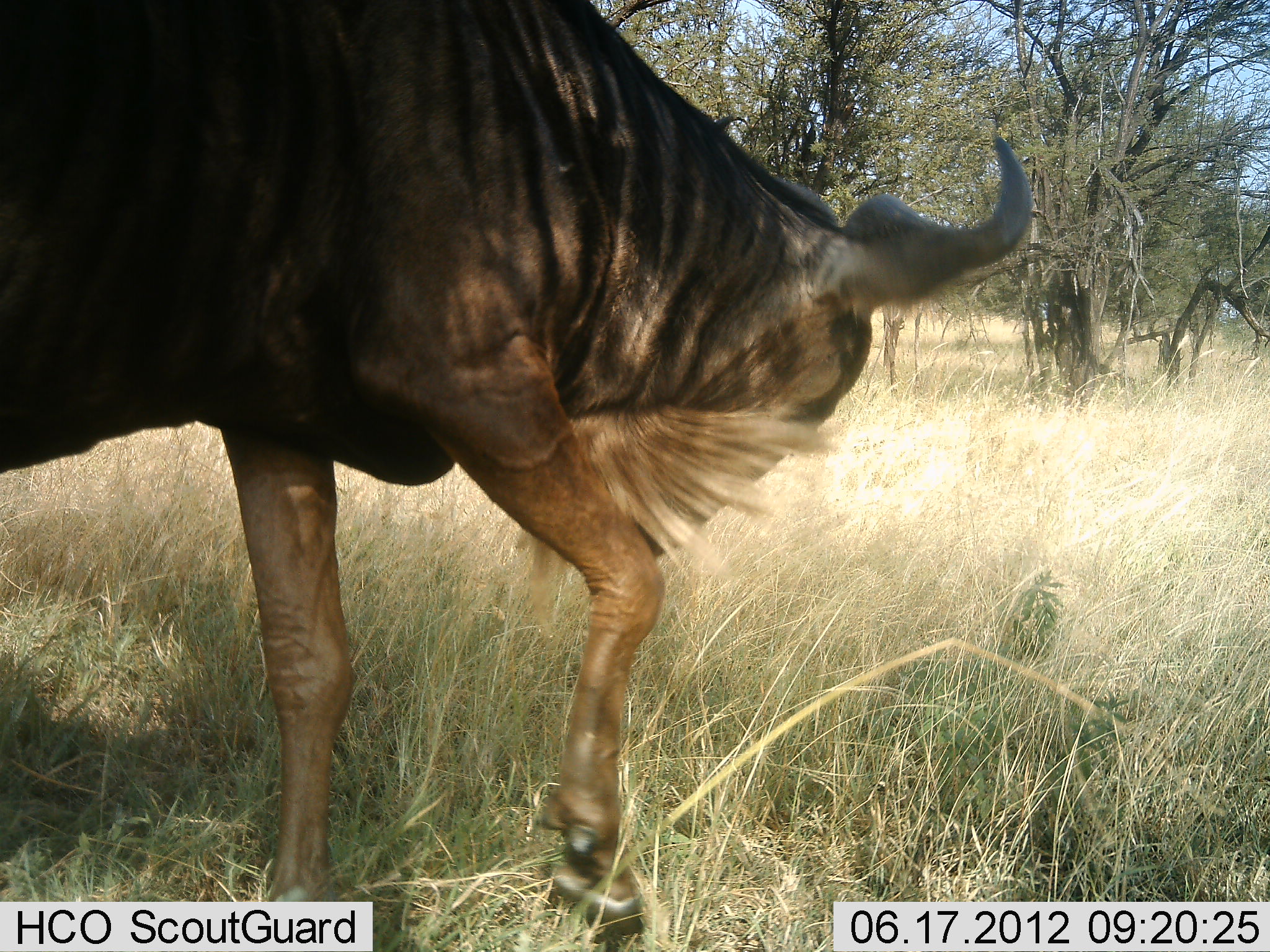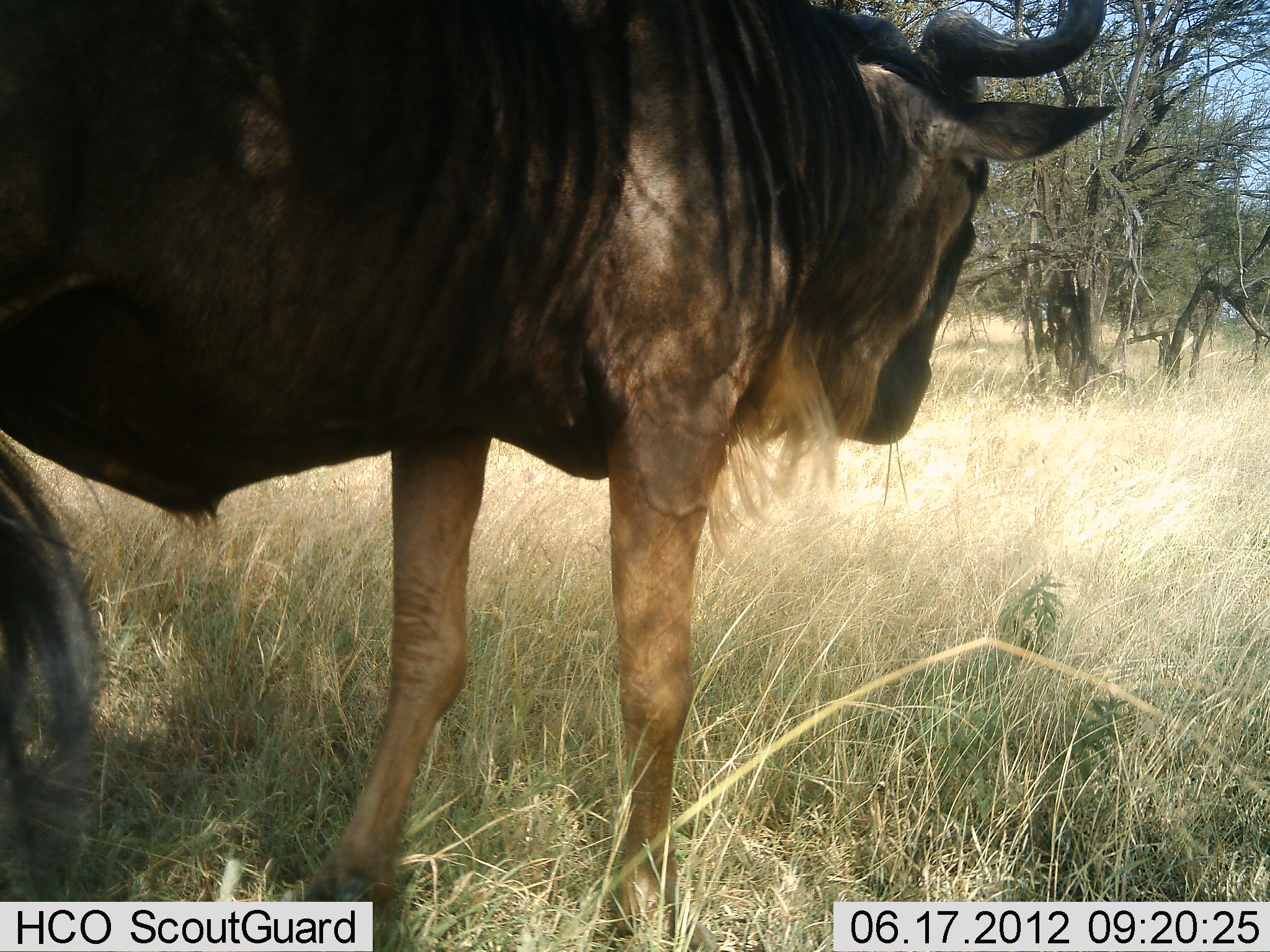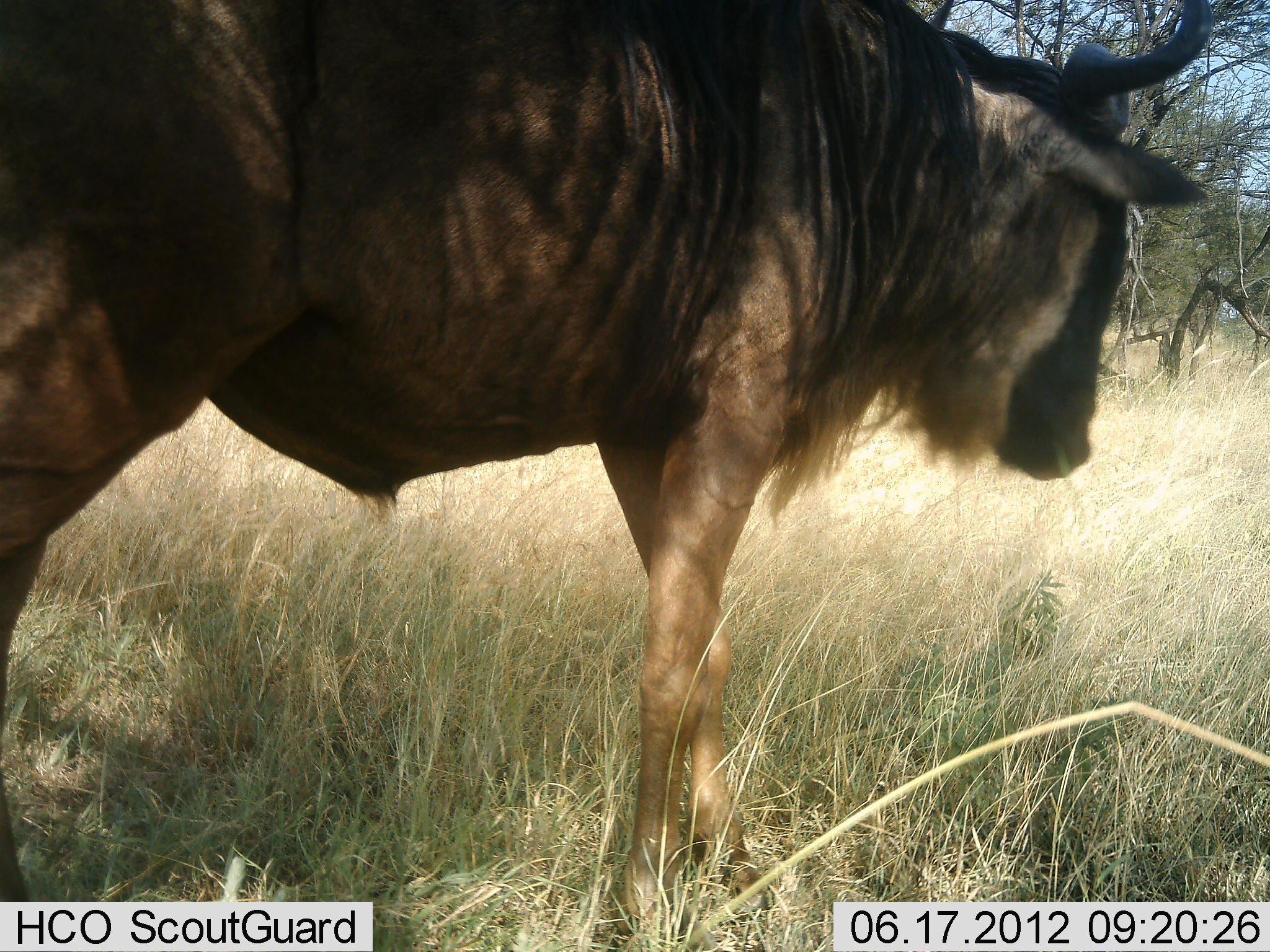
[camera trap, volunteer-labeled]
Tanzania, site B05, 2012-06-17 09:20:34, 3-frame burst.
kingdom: Animalia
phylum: Chordata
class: Mammalia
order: Artiodactyla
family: Bovidae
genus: Connochaetes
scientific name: Connochaetes taurinus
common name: blue wildebeest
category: wildebeest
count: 1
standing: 10%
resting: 0%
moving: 90%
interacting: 0%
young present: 0%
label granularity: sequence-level